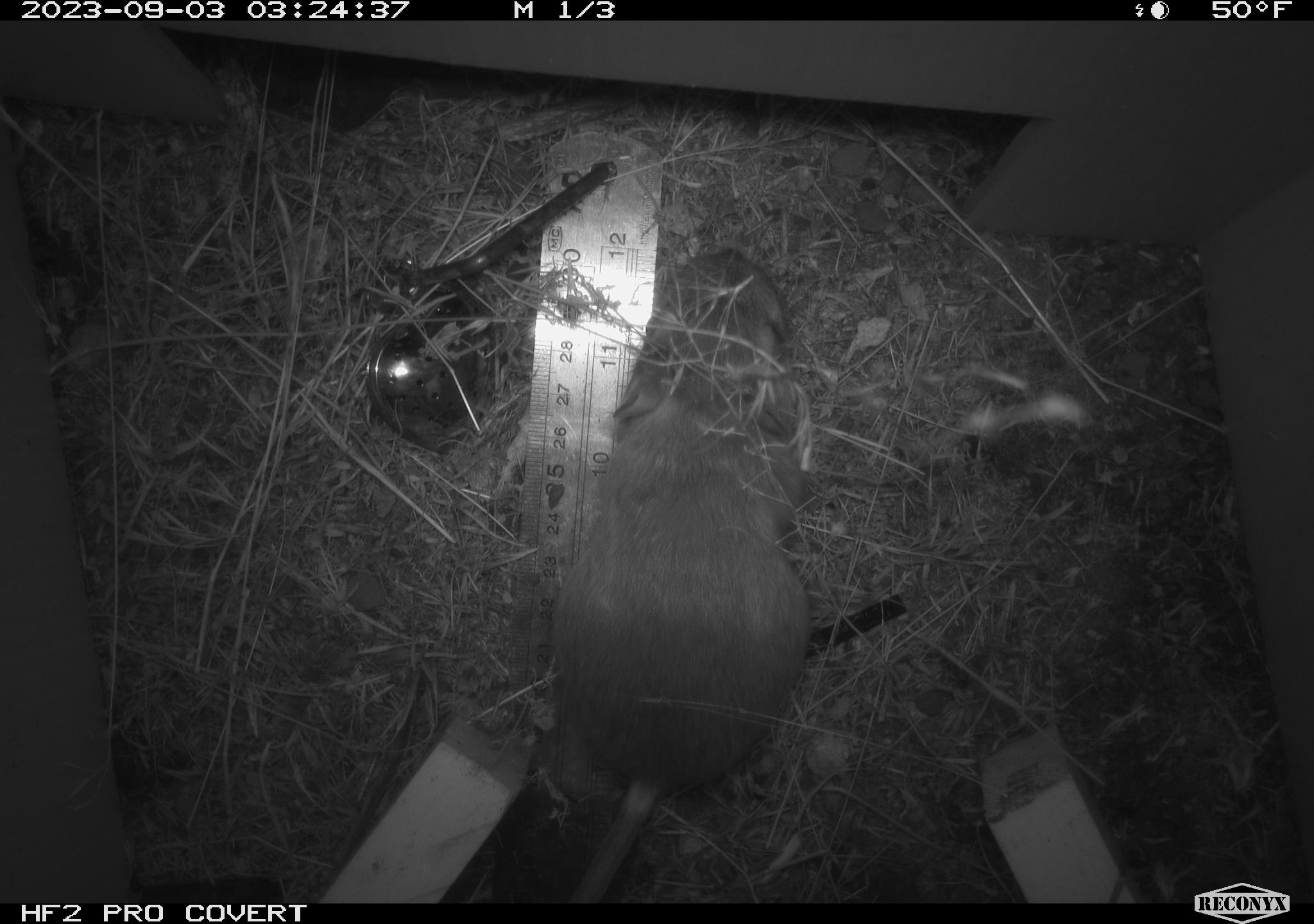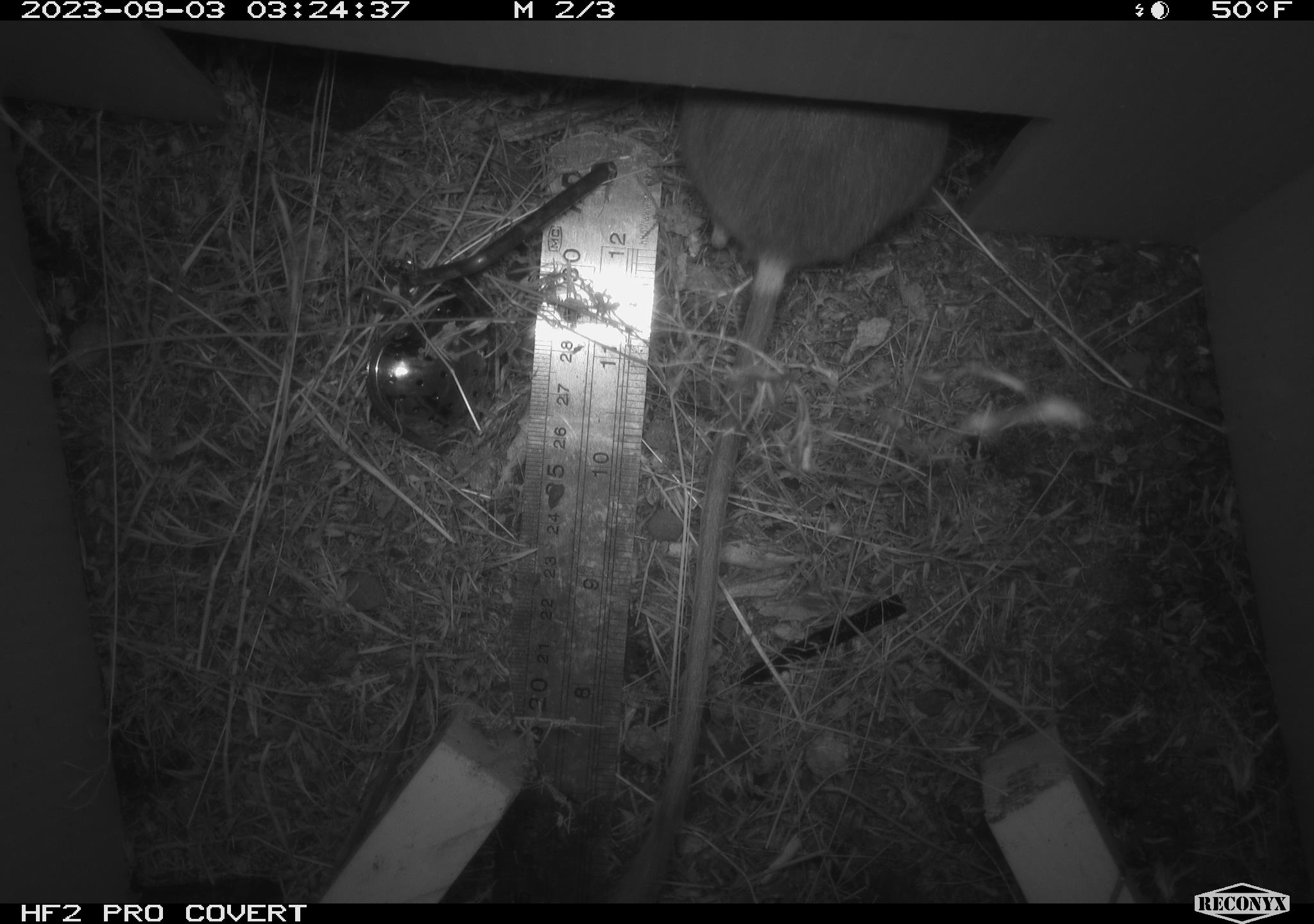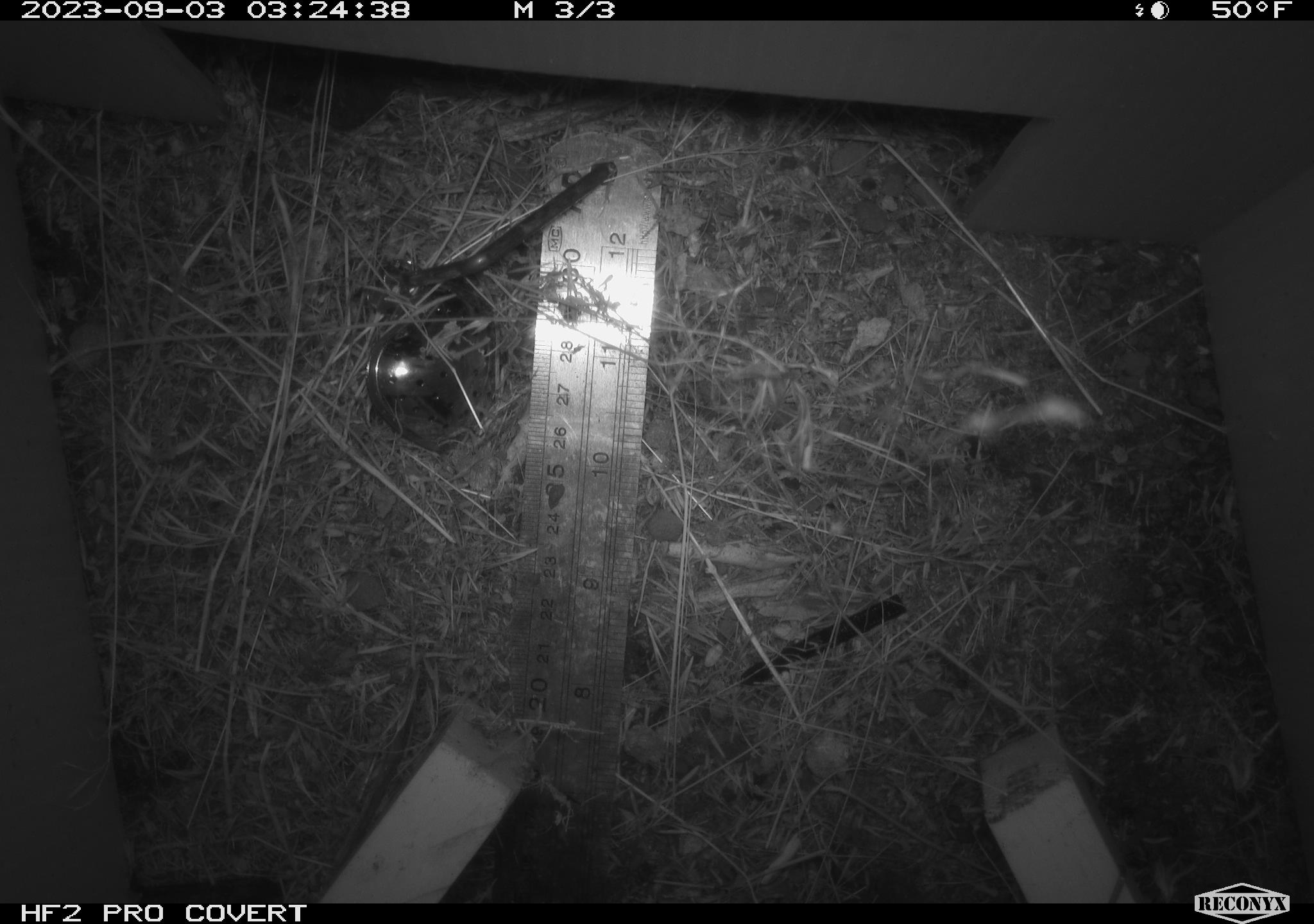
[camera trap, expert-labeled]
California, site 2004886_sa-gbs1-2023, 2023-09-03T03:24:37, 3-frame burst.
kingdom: Animalia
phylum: Chordata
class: Mammalia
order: Rodentia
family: Heteromyidae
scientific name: Heteromyidae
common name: kangaroo rats and pocket mice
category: heteromyidae family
Heteromyidae family (kangaroo rats and pocket mice) (Heteromyidae).